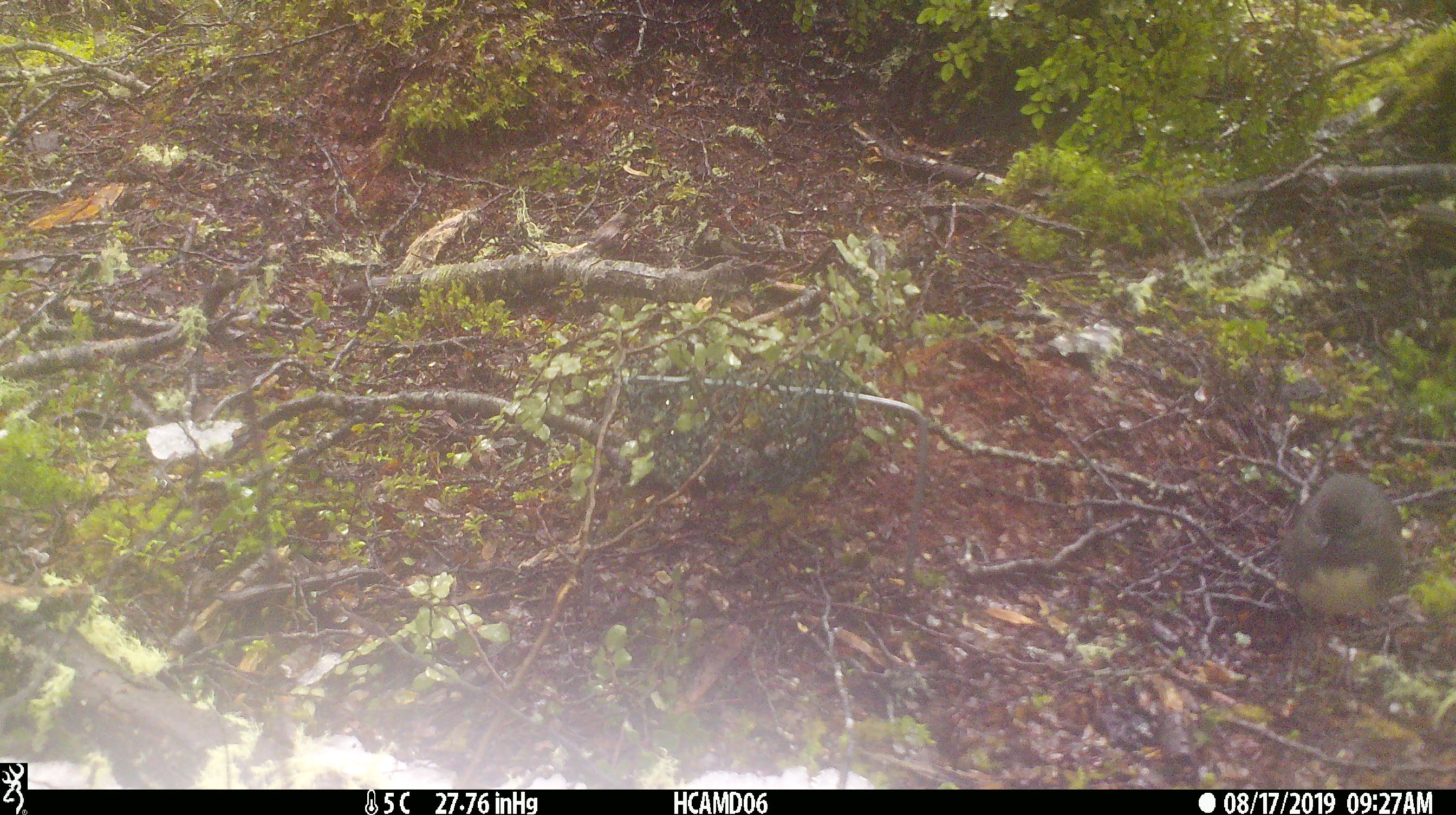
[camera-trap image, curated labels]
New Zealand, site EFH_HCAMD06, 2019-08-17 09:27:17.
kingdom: Animalia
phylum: Chordata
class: Aves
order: Passeriformes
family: Petroicidae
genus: Petroica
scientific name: Petroica australis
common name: new zealand robin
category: robin